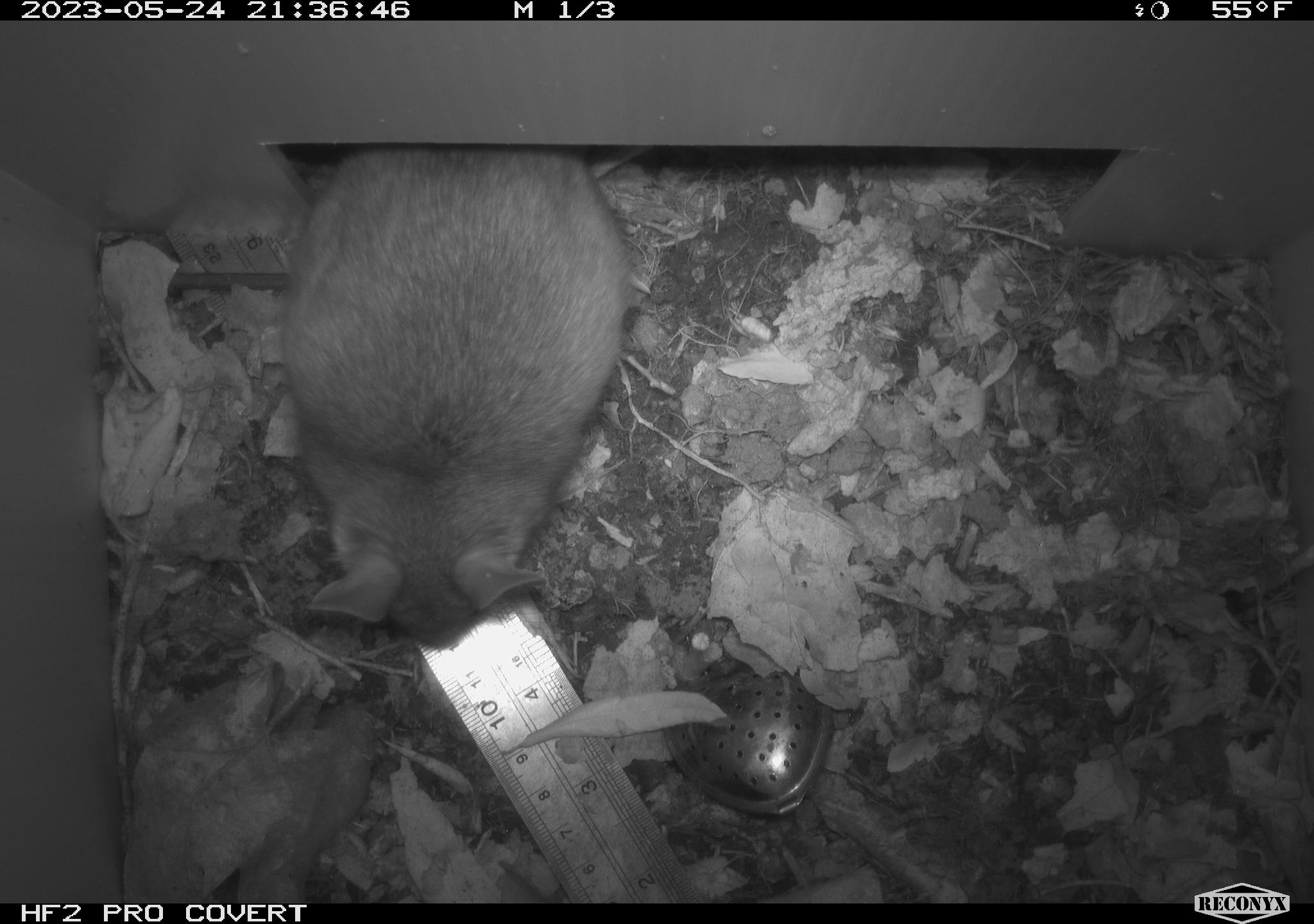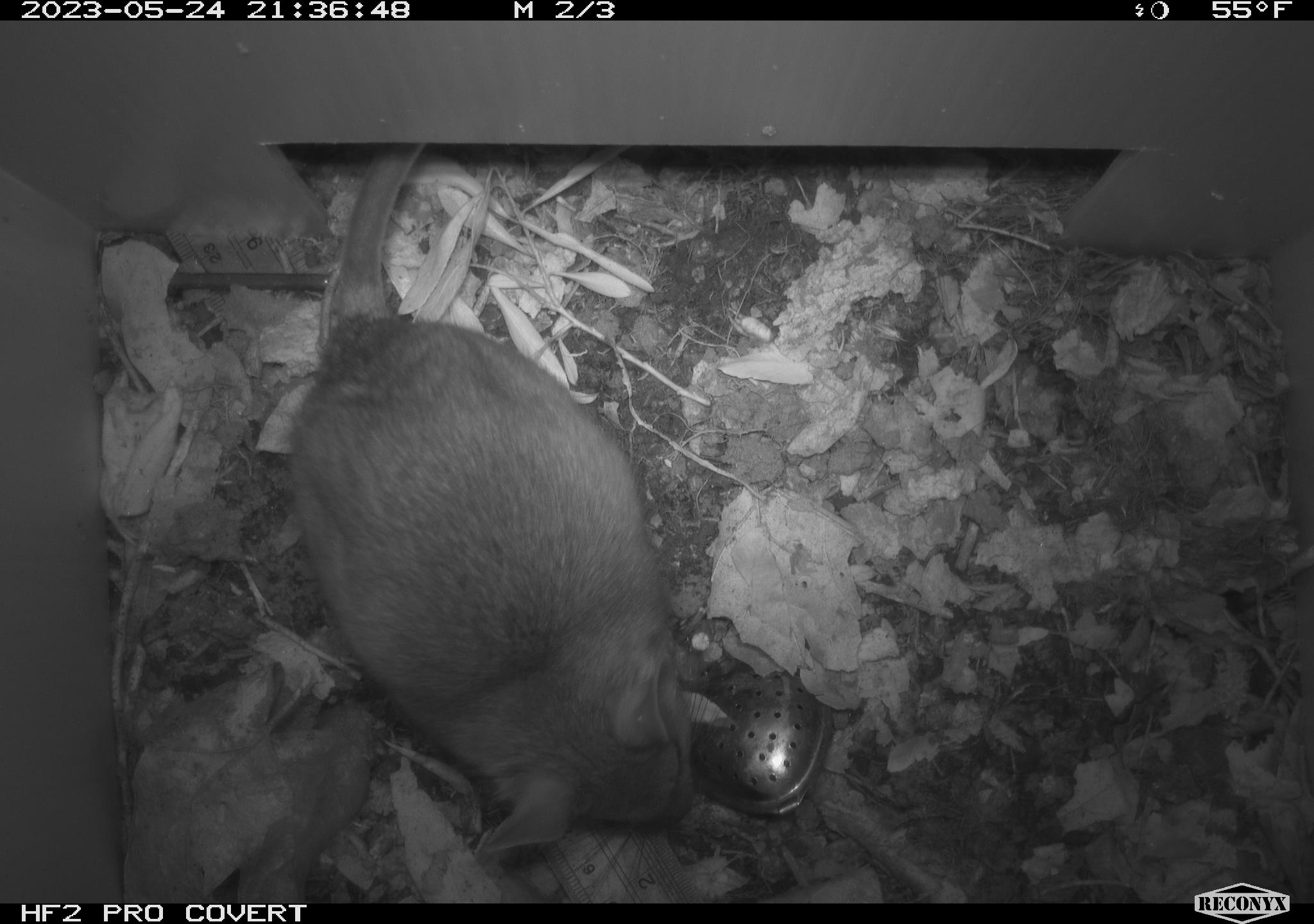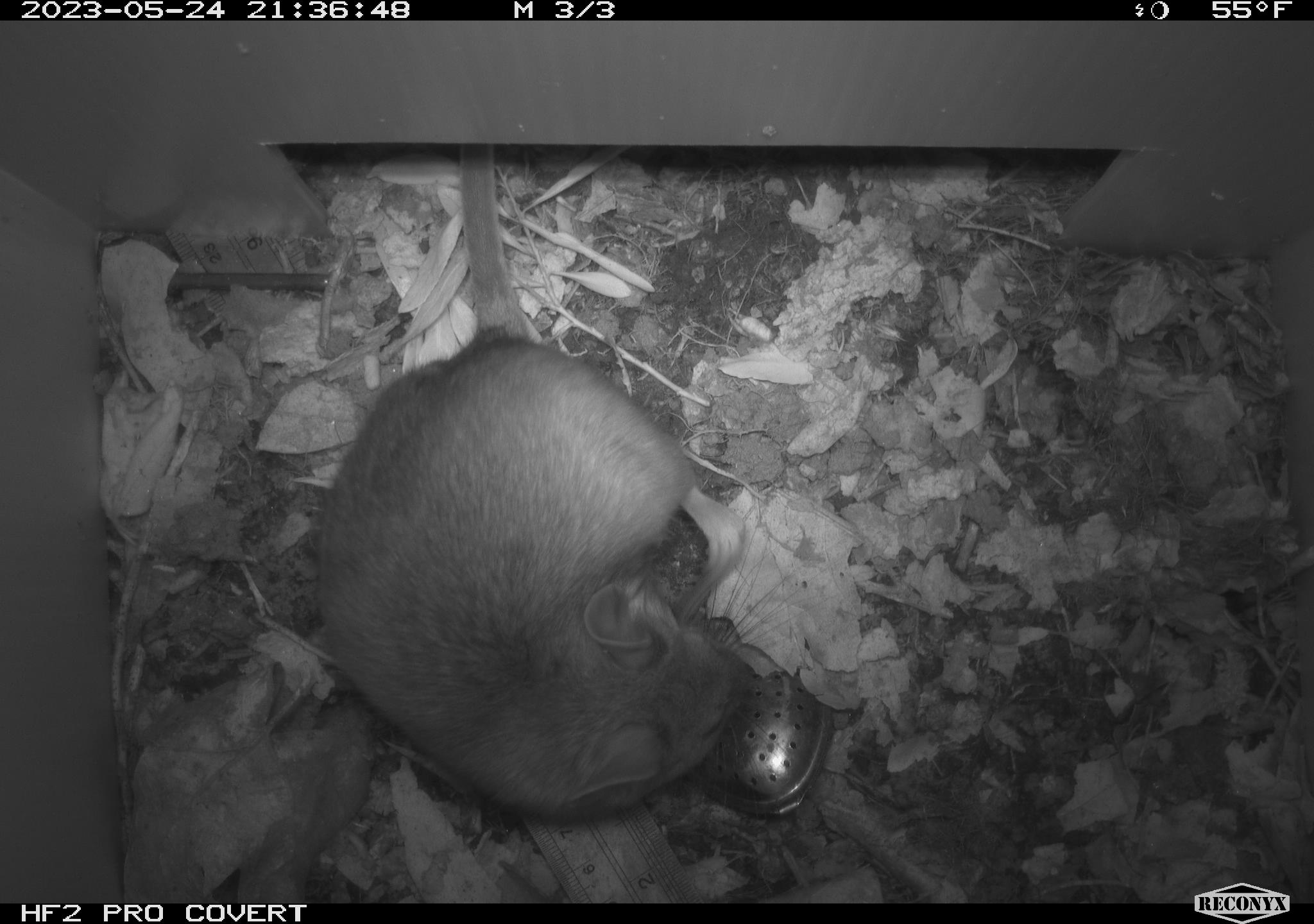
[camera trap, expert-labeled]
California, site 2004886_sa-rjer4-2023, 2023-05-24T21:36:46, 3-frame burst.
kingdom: Animalia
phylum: Chordata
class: Mammalia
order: Rodentia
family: Cricetidae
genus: Neotoma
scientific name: Neotoma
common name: pack rat or woodrat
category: neotoma species